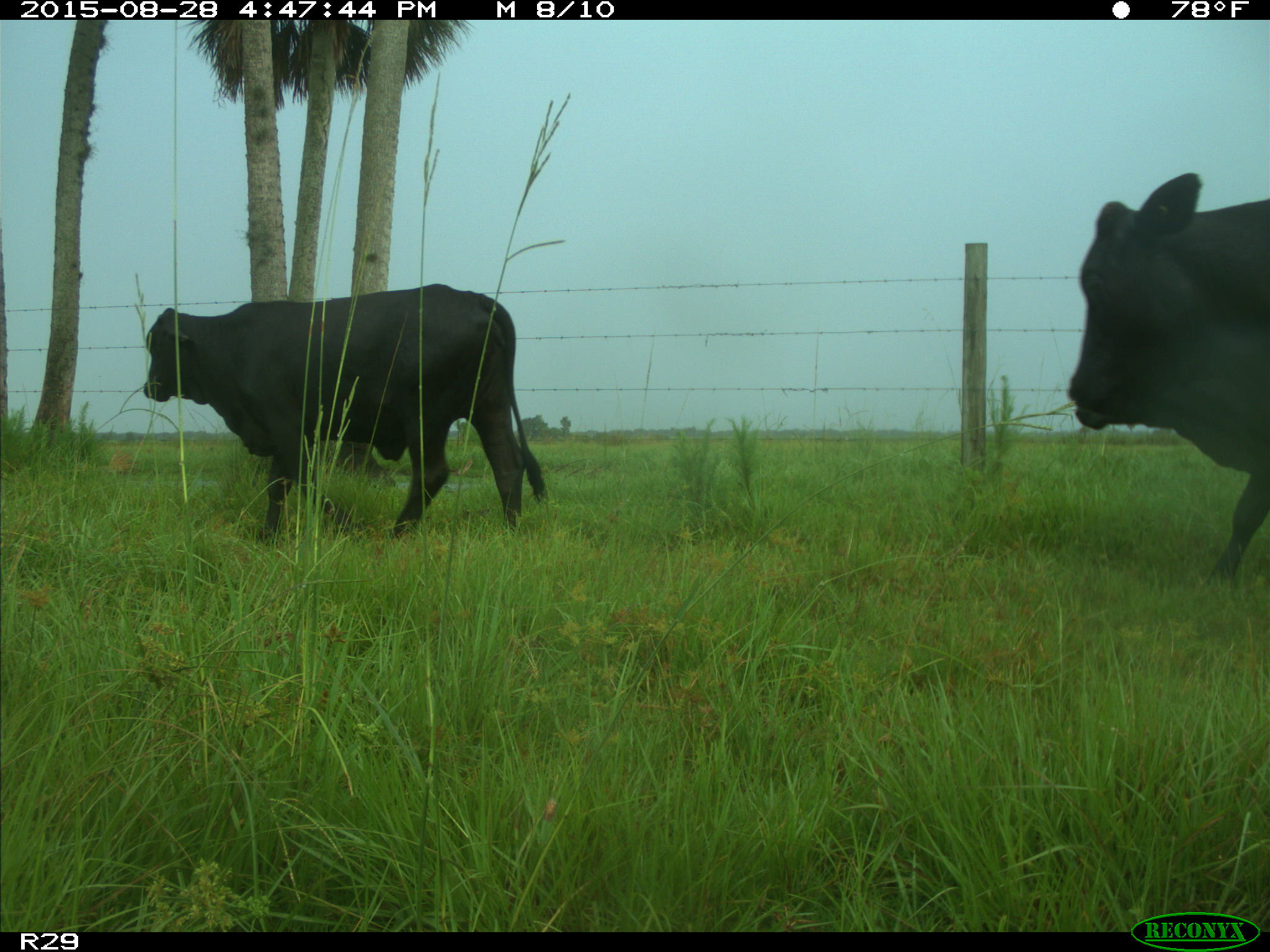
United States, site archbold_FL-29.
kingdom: Animalia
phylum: Chordata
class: Mammalia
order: Artiodactyla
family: Bovidae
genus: Bos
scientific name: Bos taurus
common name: domestic cow